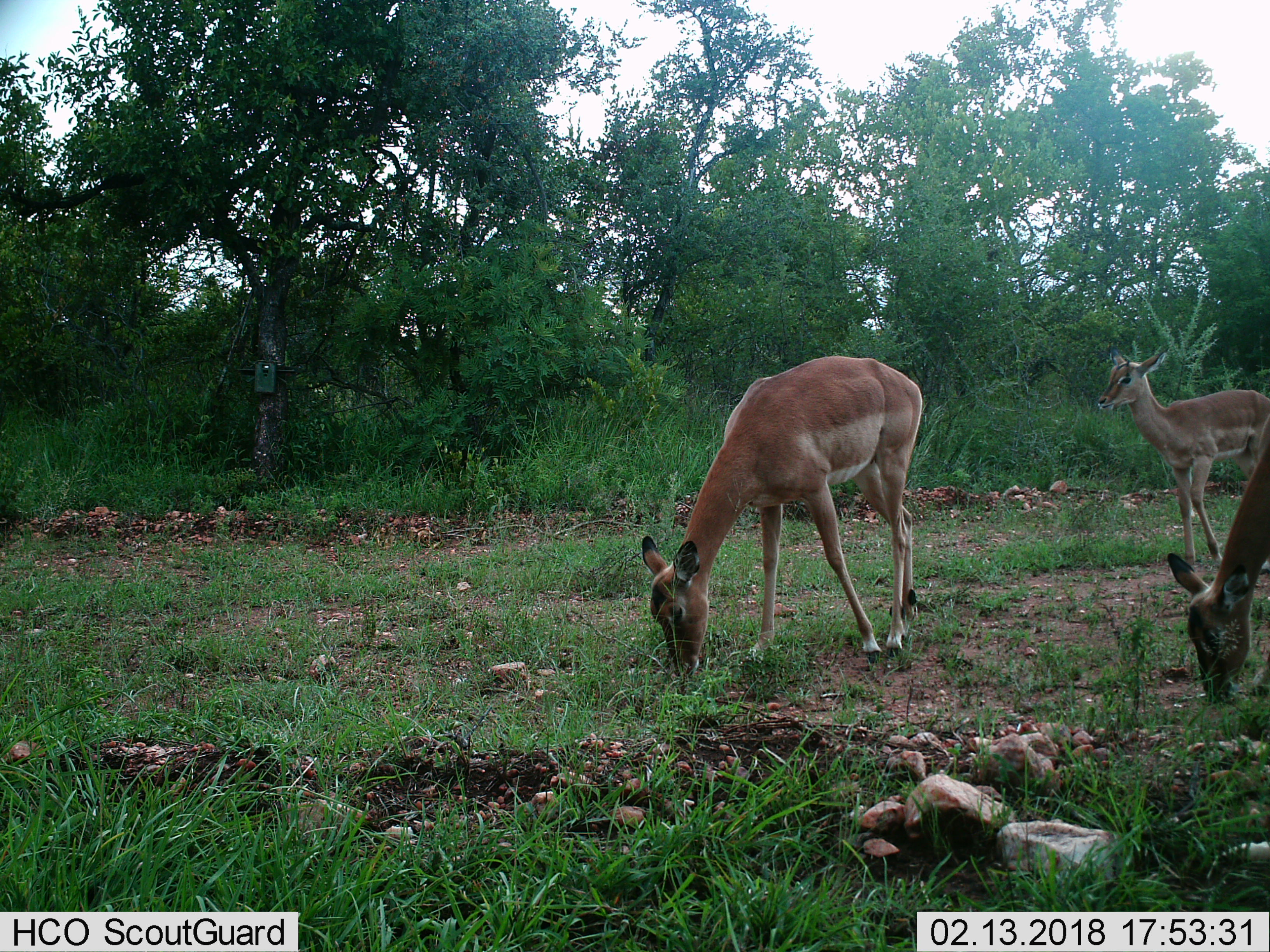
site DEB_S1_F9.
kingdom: Animalia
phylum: Chordata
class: Mammalia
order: Artiodactyla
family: Bovidae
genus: Aepyceros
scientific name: Aepyceros melampus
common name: impala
Impala (Aepyceros melampus), count 3. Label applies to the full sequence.